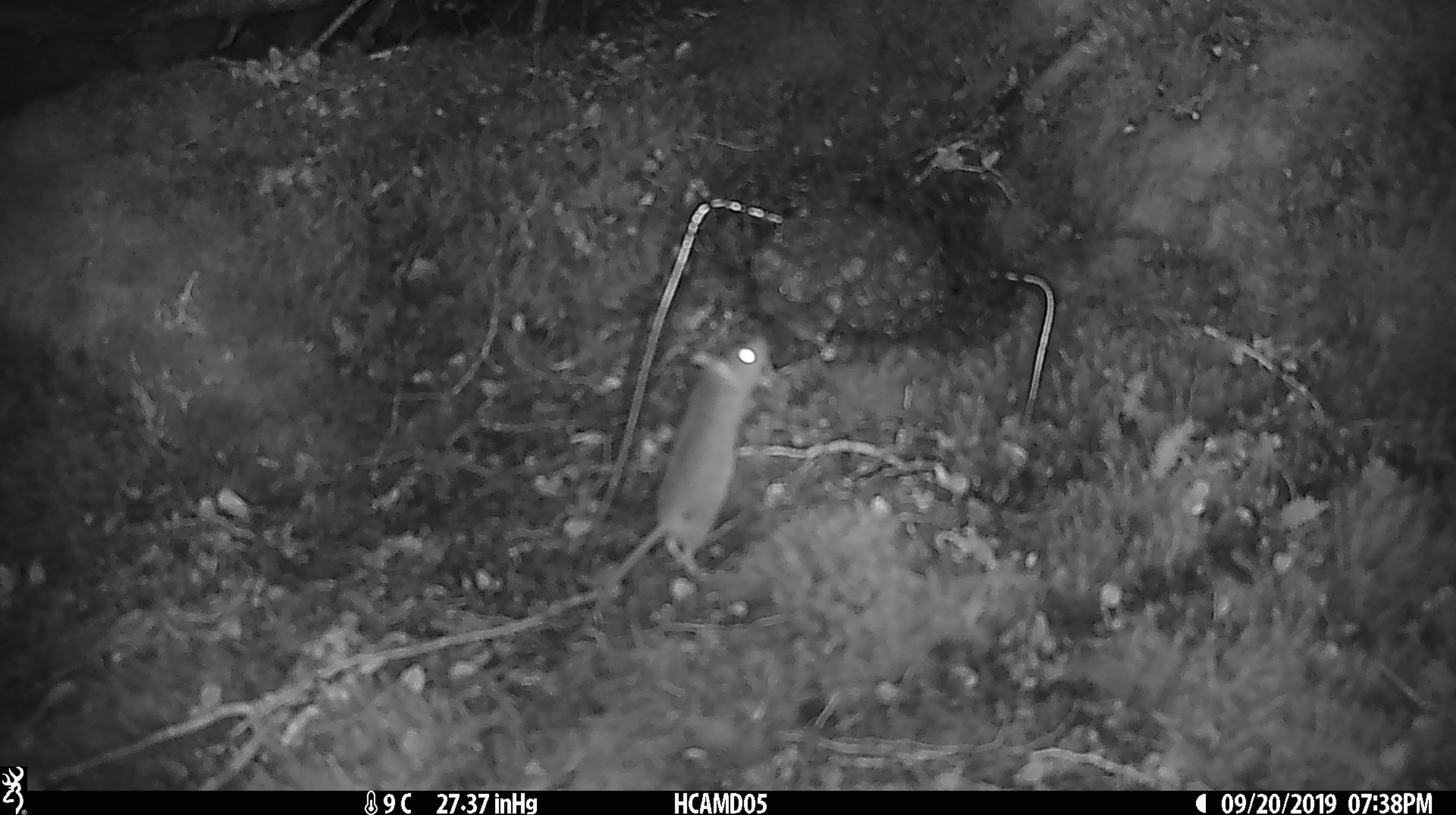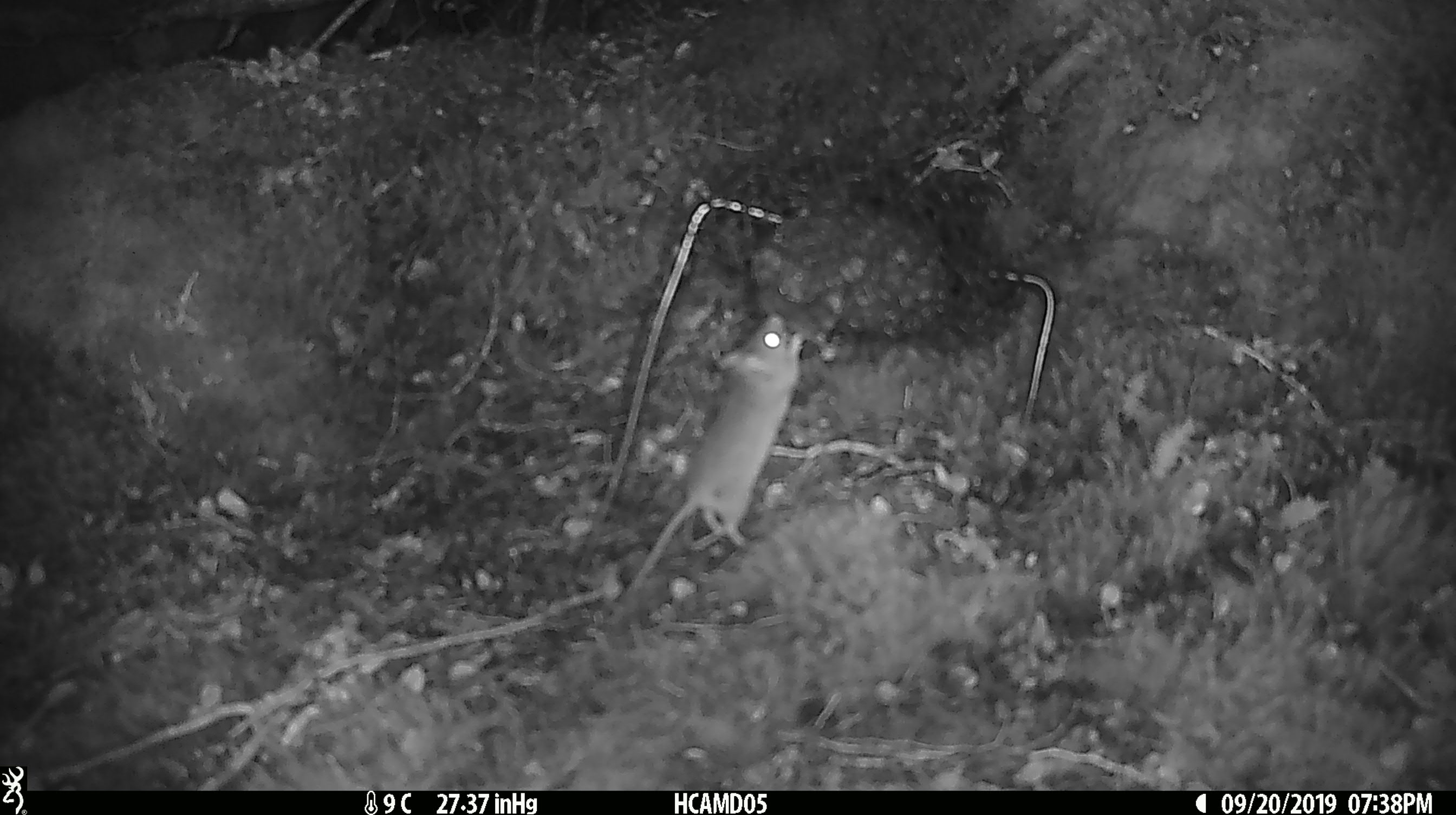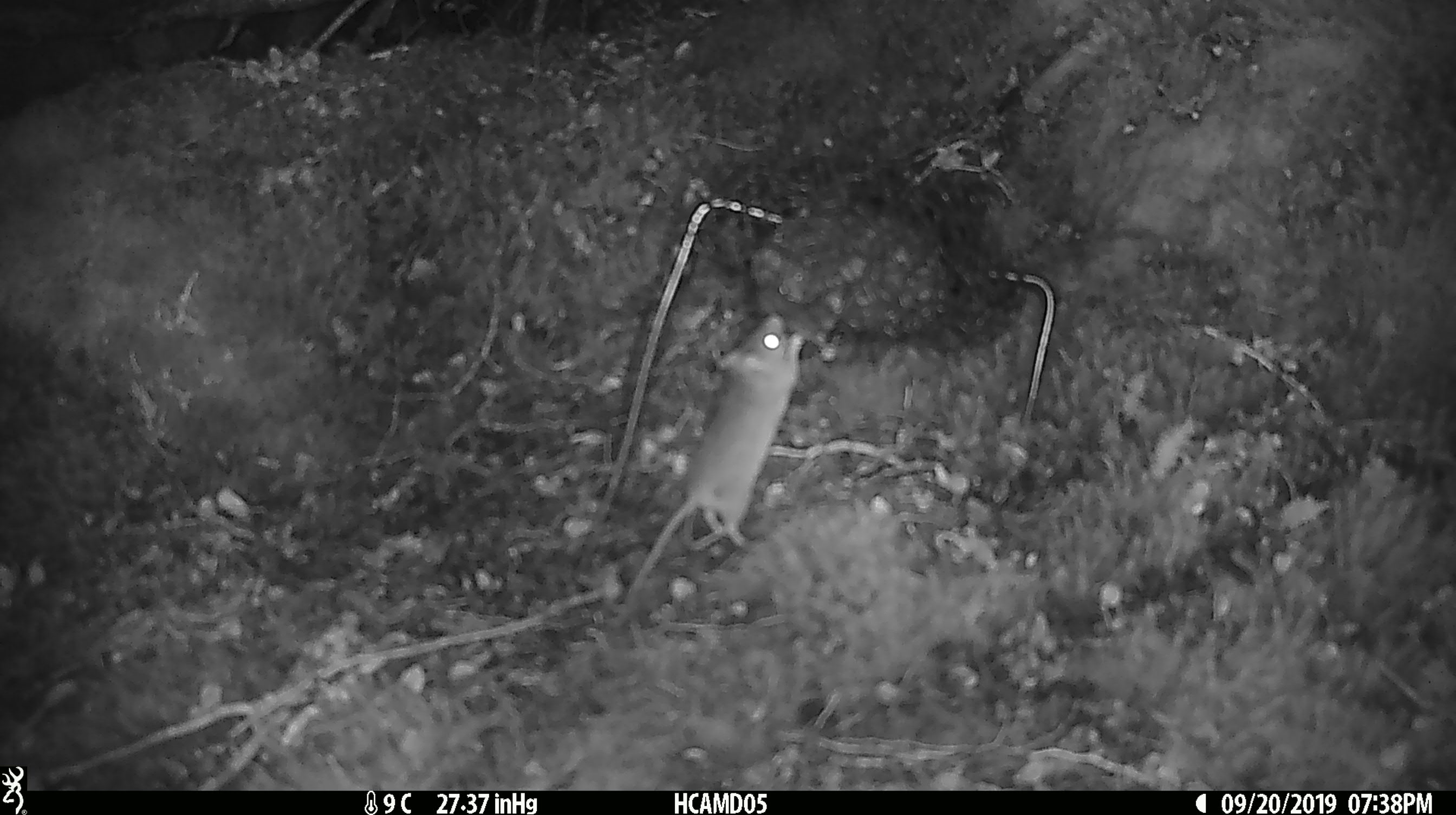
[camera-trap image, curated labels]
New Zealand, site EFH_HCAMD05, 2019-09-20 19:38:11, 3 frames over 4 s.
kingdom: Animalia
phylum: Chordata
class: Mammalia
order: Rodentia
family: Muridae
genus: Mus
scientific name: Mus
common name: mouse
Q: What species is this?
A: Mouse (Mus).